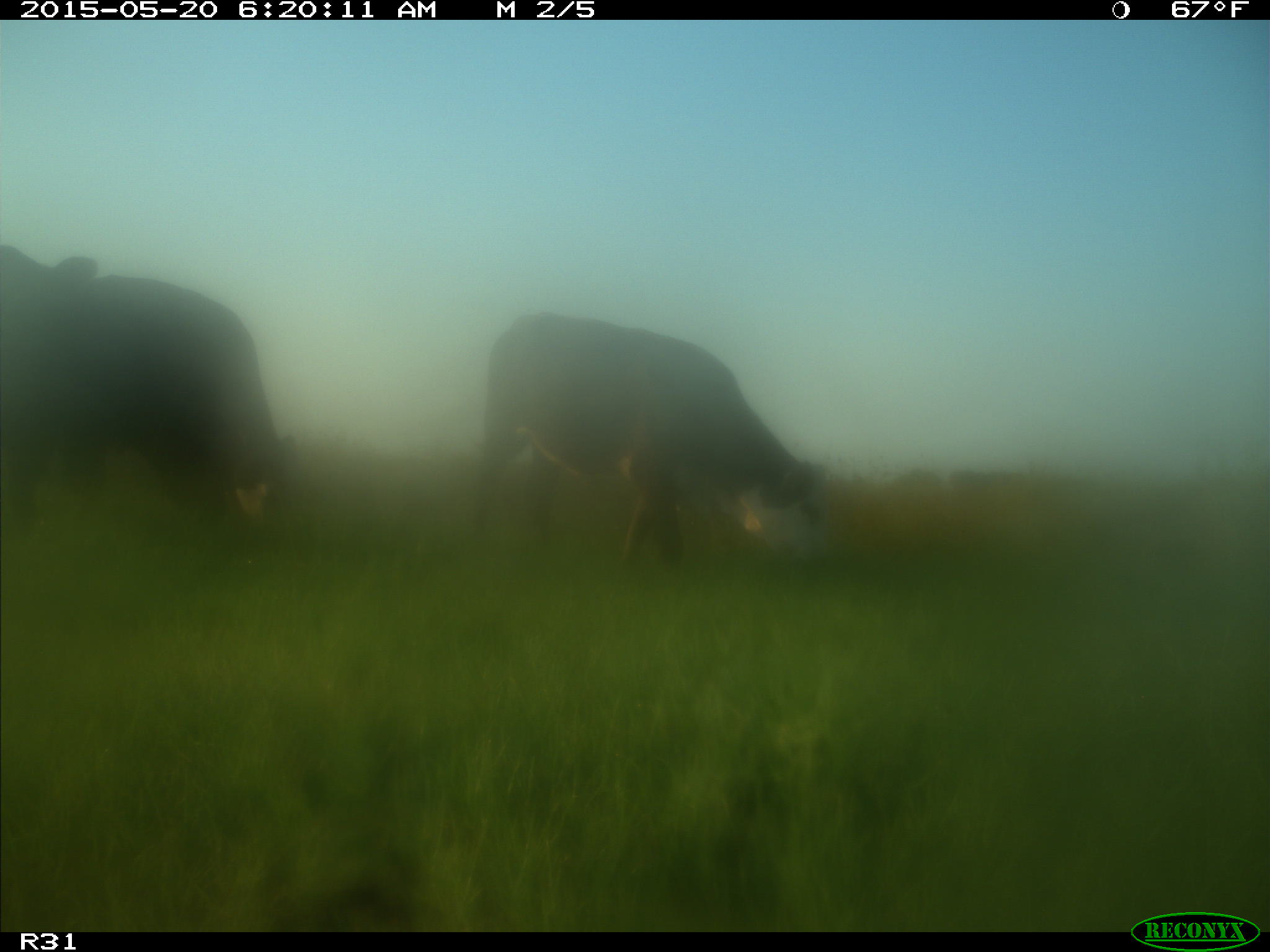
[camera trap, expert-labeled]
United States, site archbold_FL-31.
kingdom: Animalia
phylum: Chordata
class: Mammalia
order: Artiodactyla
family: Bovidae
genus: Bos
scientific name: Bos taurus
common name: domestic cow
Bos taurus (domestic cow).